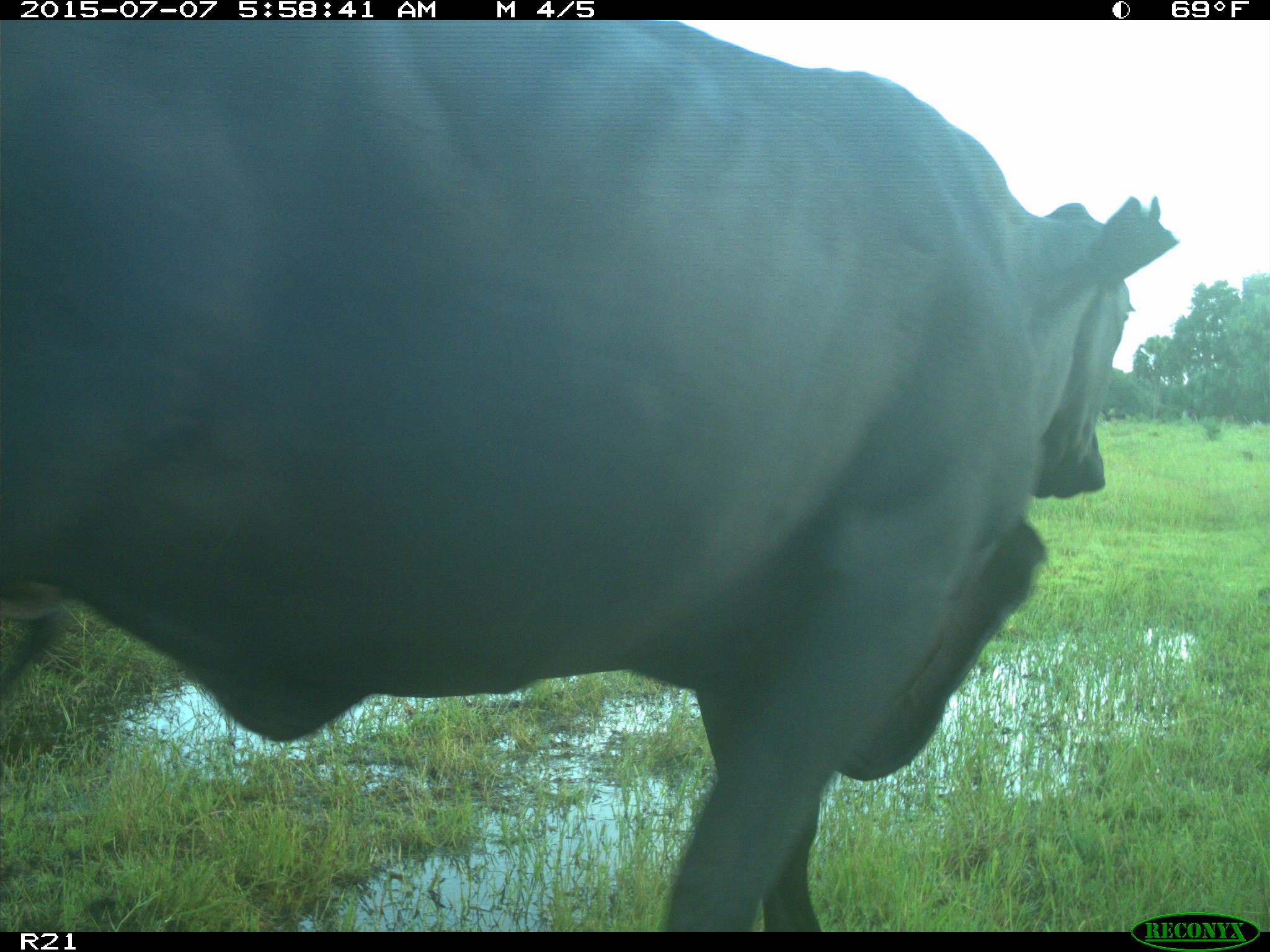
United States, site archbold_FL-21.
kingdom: Animalia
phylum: Chordata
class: Mammalia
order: Artiodactyla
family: Bovidae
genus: Bos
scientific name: Bos taurus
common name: domestic cow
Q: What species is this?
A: Bos taurus (domestic cow).